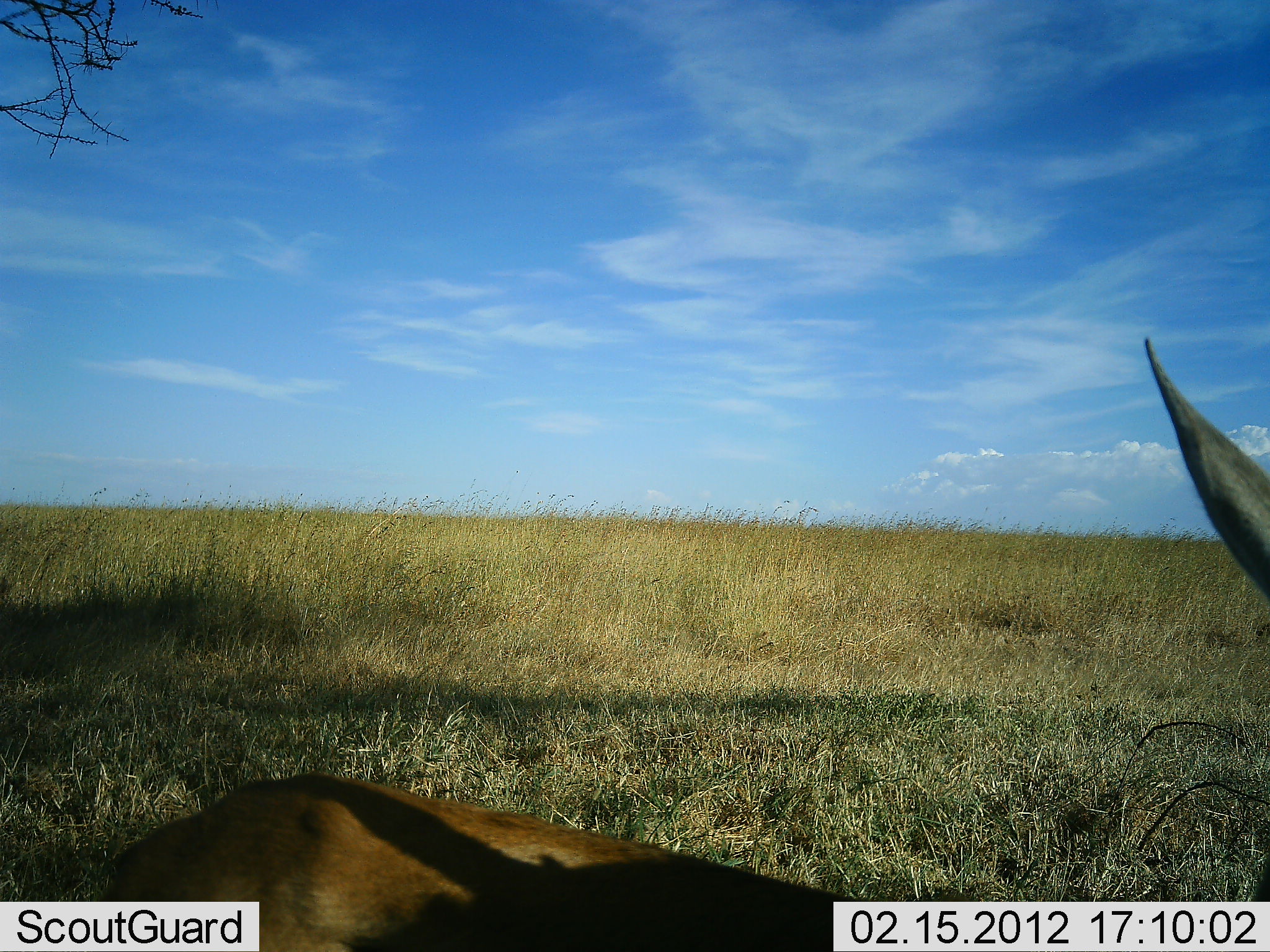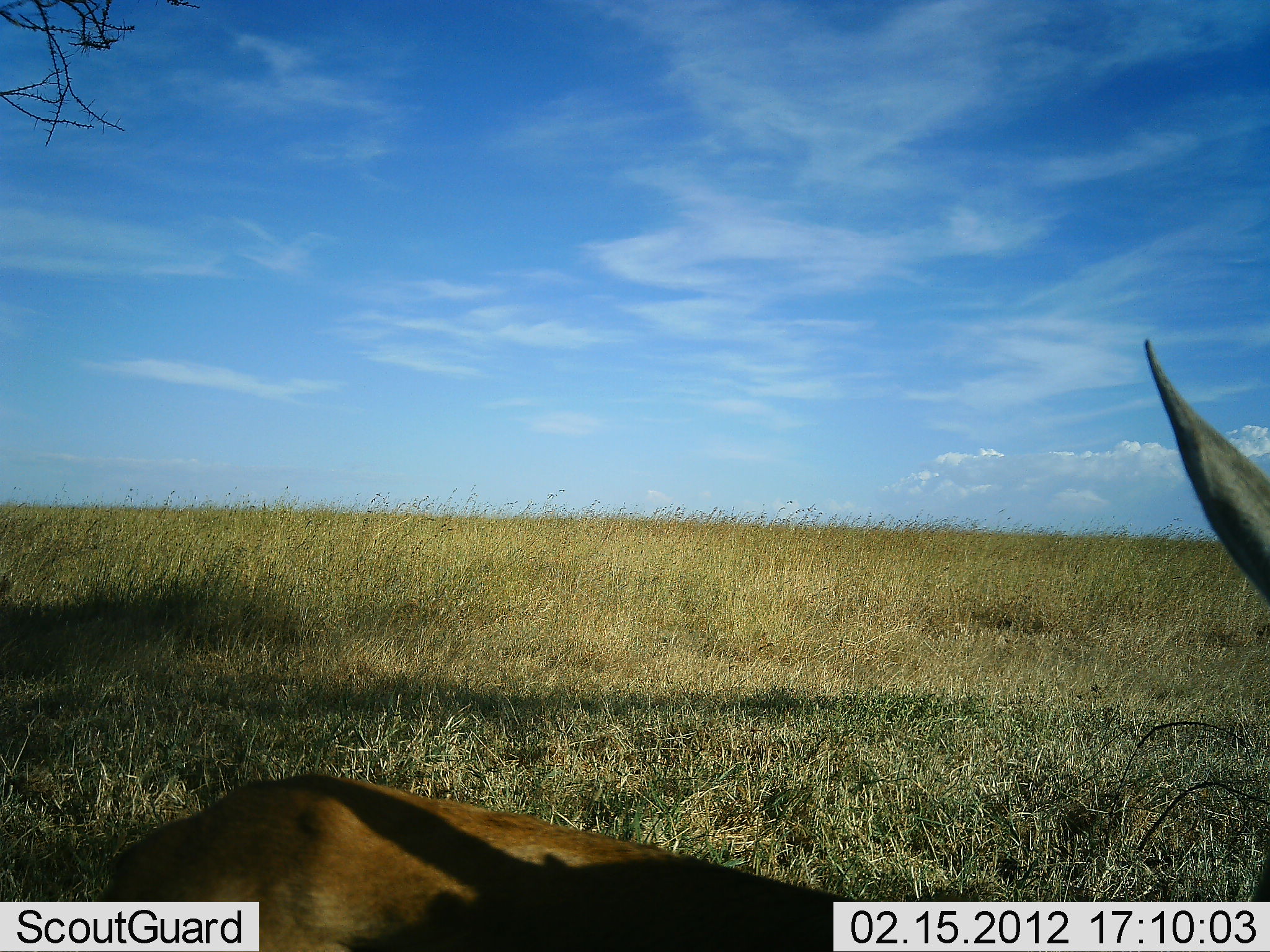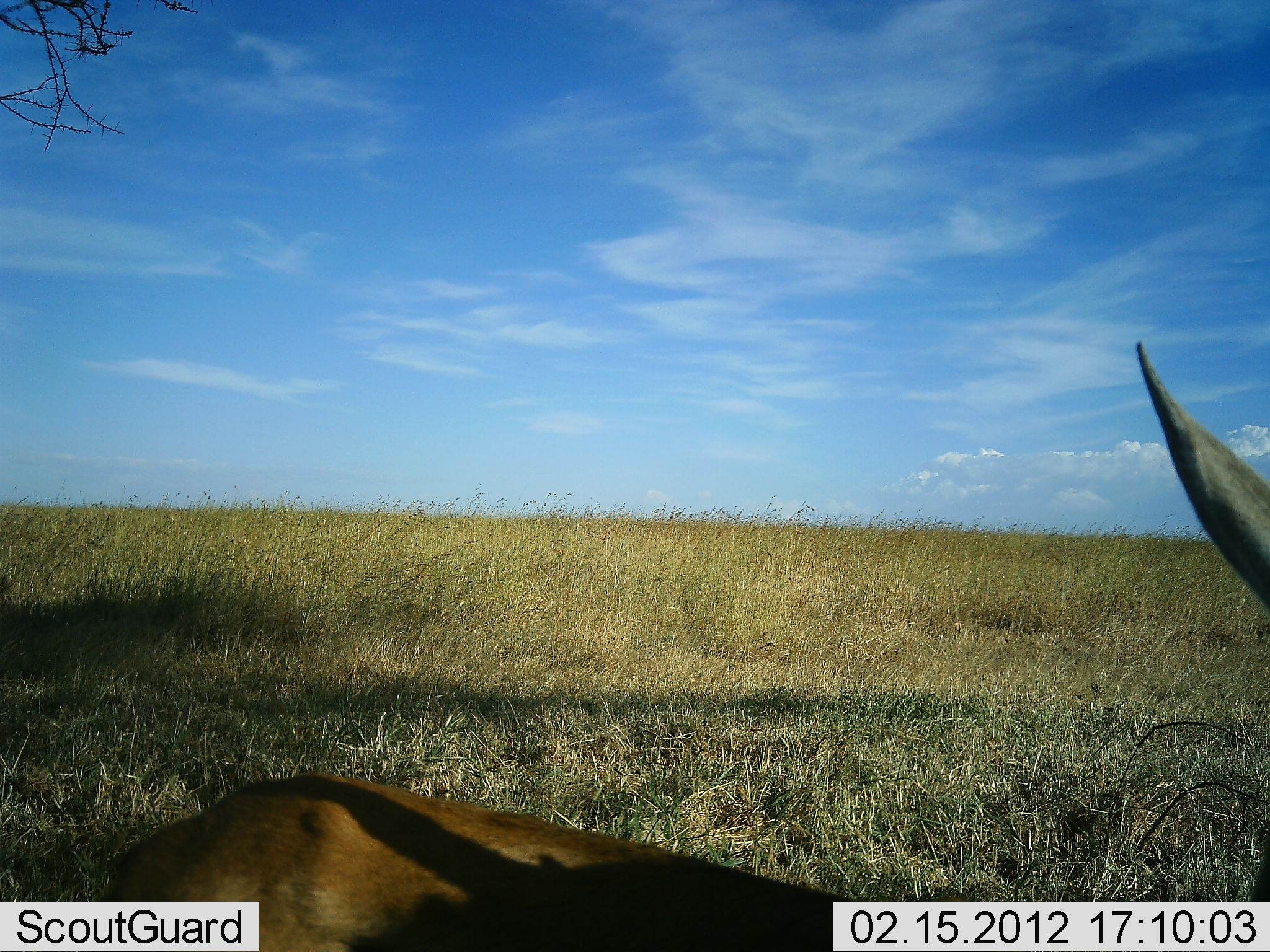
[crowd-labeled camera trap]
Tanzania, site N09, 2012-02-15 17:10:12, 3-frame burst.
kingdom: Animalia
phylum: Chordata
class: Mammalia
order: Artiodactyla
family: Bovidae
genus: Nanger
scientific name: Nanger granti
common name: grant's gazelle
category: gazellegrants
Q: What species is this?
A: Gazellegrants (grant's gazelle) (Nanger granti).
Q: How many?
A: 1.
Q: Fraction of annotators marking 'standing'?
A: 43%.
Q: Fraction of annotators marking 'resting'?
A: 43%.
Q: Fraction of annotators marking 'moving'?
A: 29%.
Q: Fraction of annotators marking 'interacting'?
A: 0%.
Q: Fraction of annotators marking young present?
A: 0%.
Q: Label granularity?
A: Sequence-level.